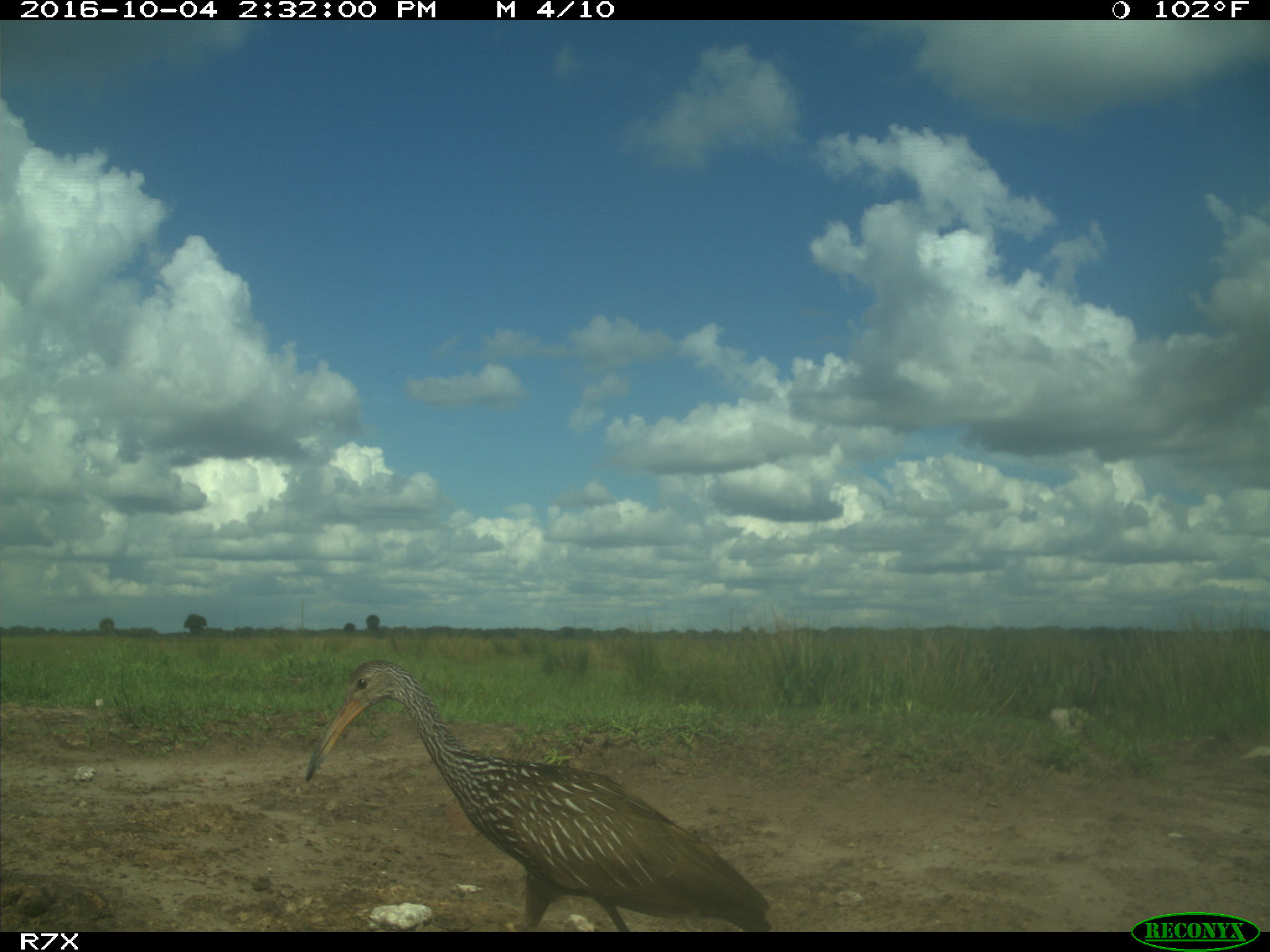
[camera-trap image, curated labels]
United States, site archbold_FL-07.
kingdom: Animalia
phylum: Chordata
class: Aves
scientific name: Aves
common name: birds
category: unidentified bird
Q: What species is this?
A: Unidentified bird (birds) (Aves).